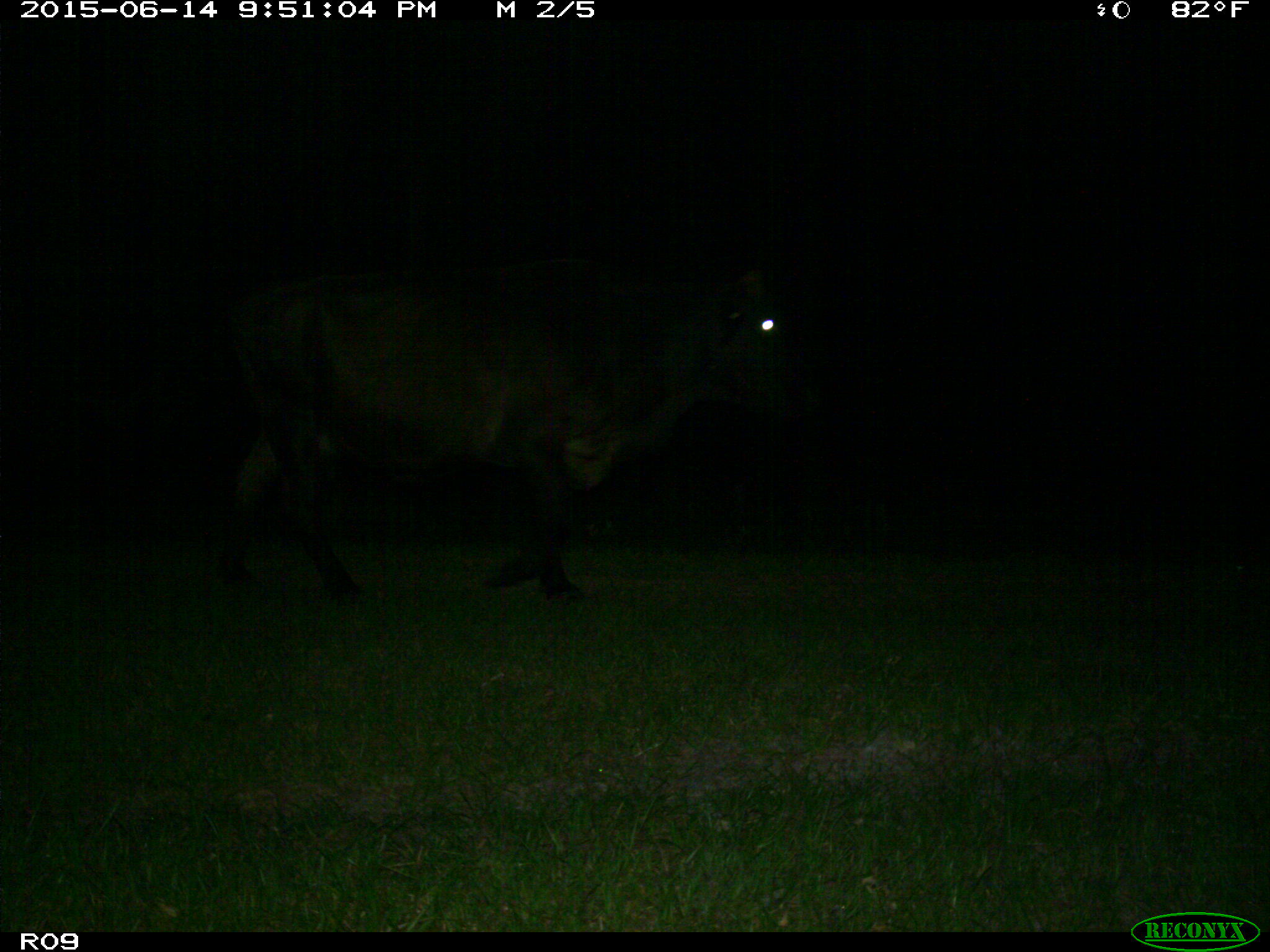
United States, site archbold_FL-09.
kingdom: Animalia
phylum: Chordata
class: Mammalia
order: Artiodactyla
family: Bovidae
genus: Bos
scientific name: Bos taurus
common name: domestic cow